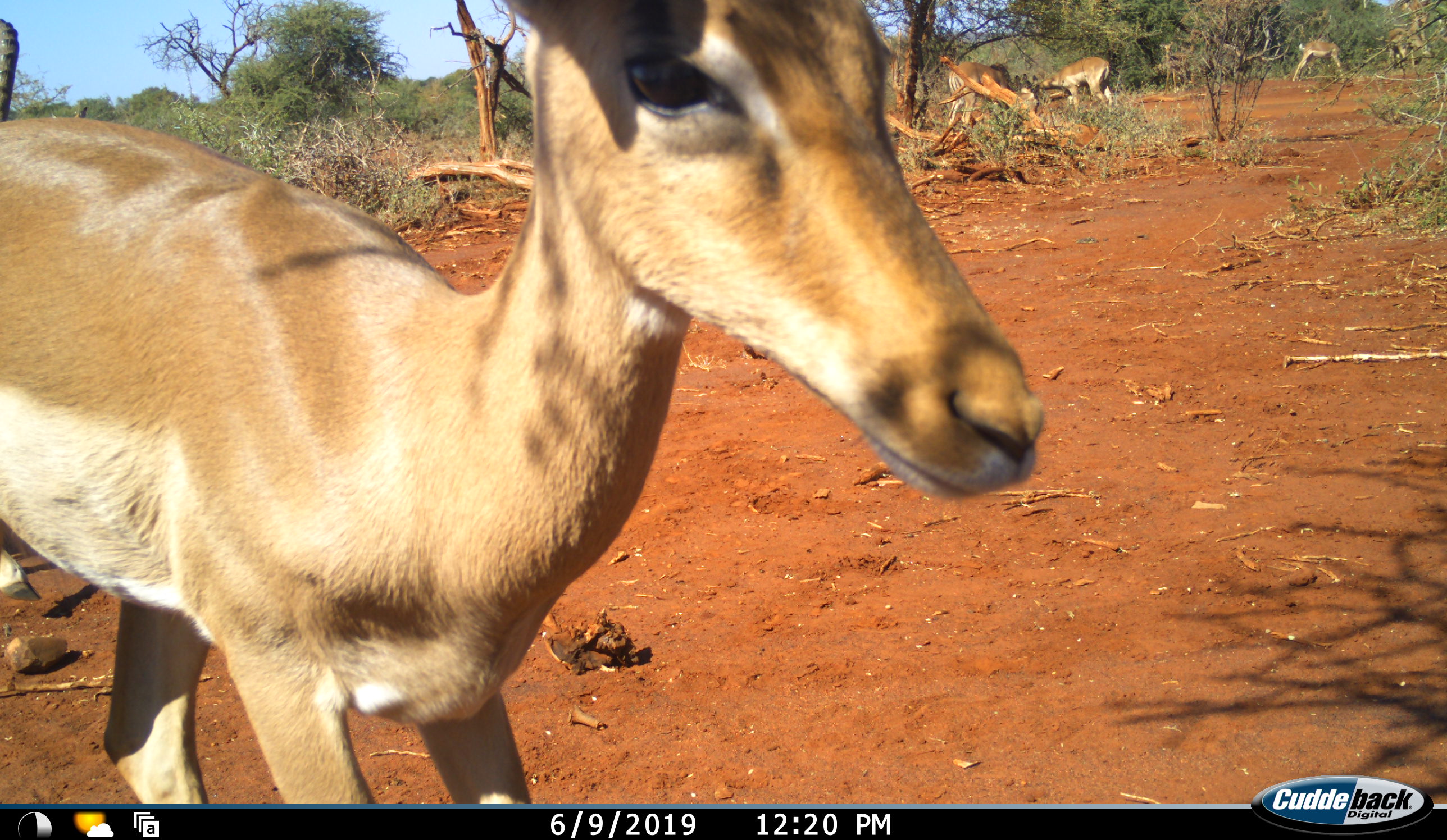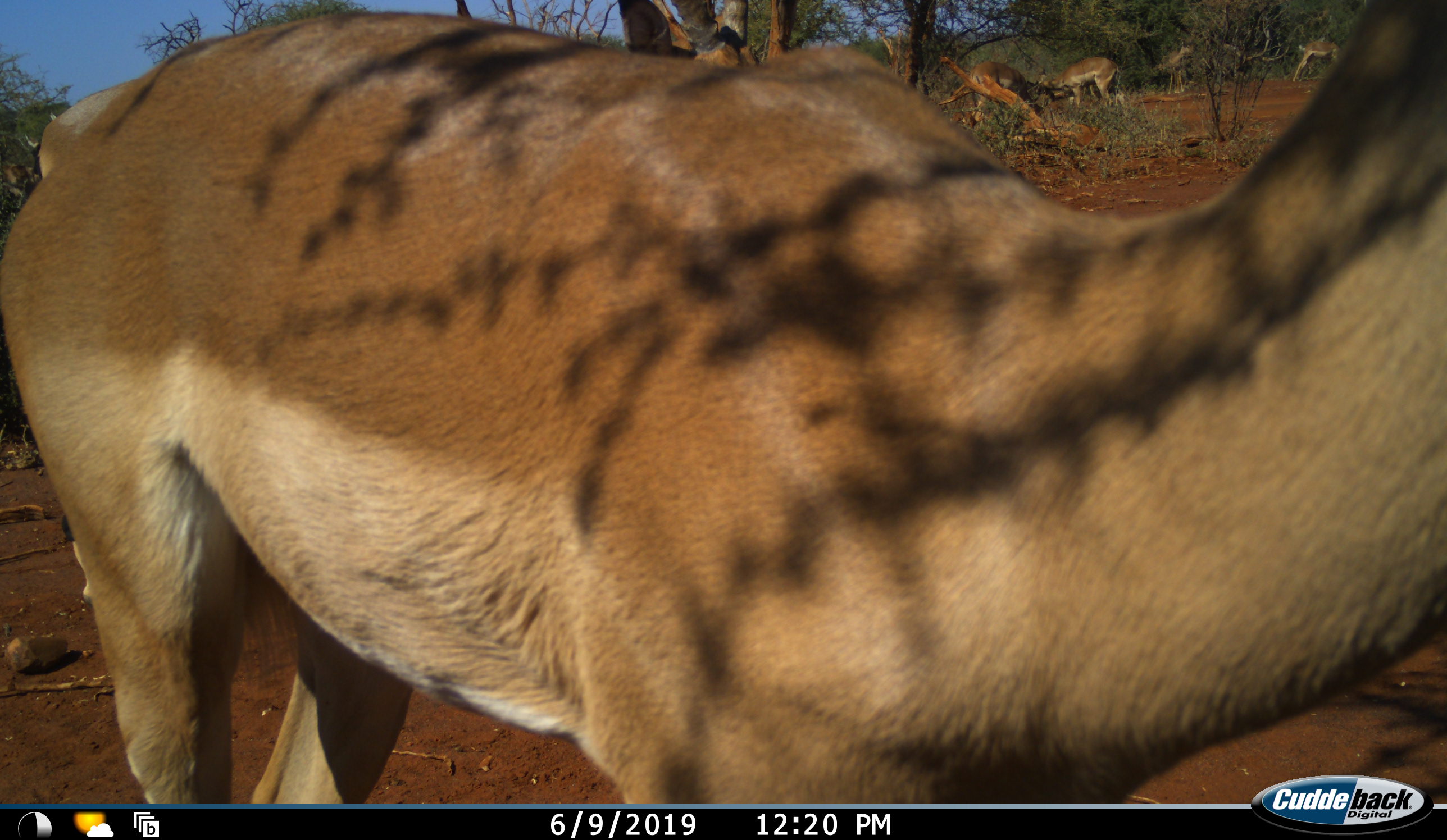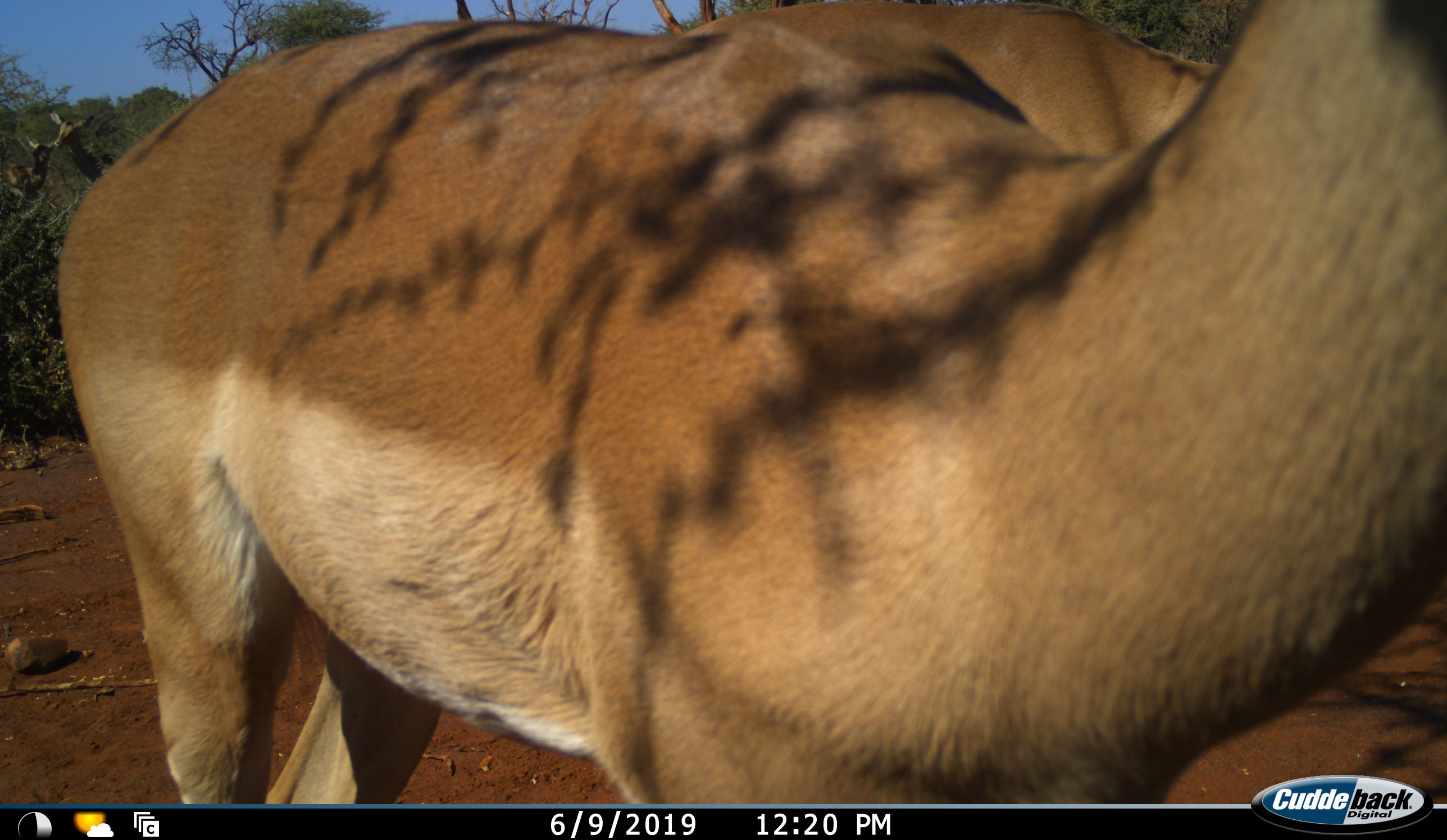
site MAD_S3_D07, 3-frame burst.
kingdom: Animalia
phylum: Chordata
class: Mammalia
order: Artiodactyla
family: Bovidae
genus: Aepyceros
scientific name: Aepyceros melampus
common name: impala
Impala (Aepyceros melampus), count 5. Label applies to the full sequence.